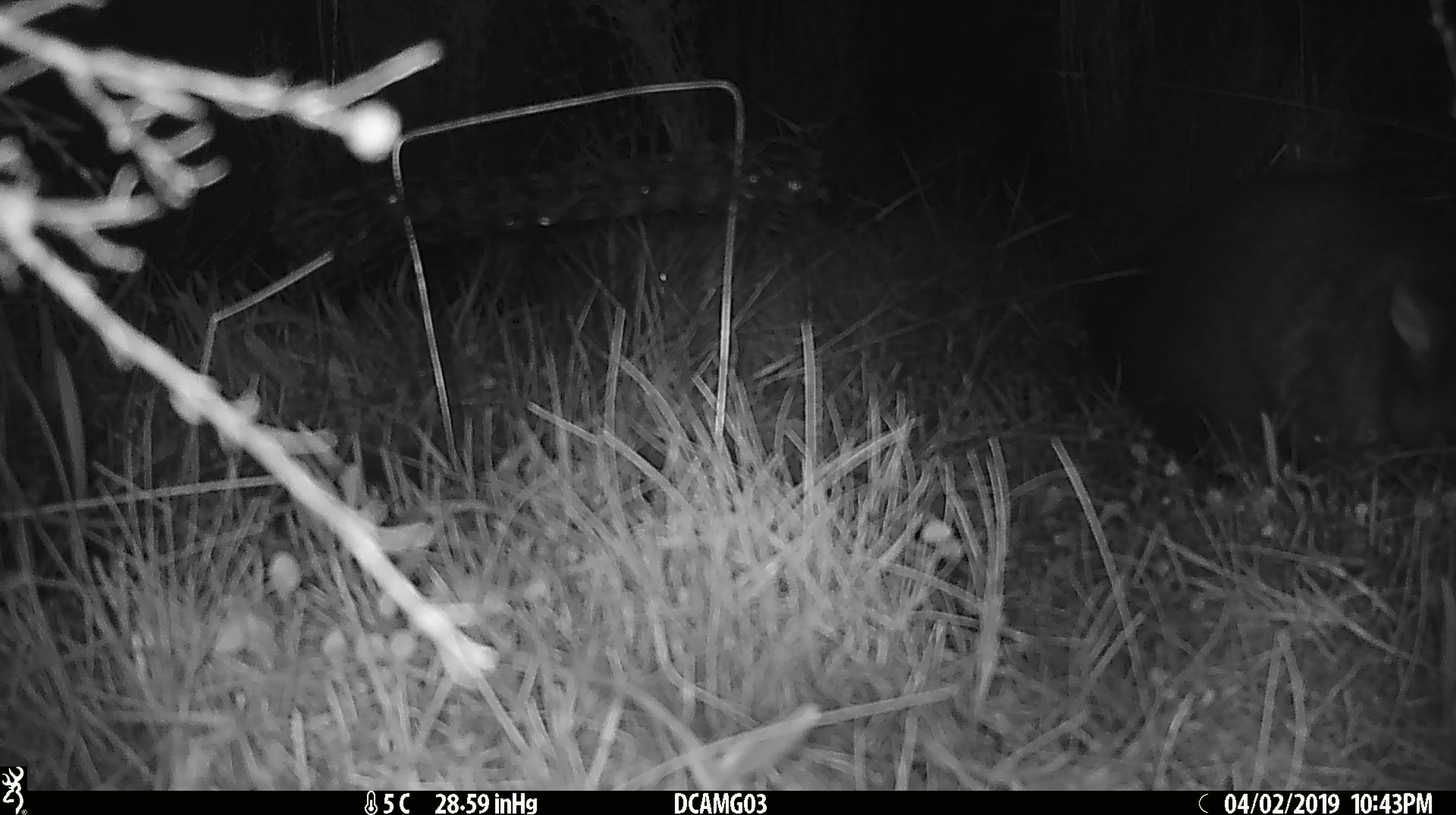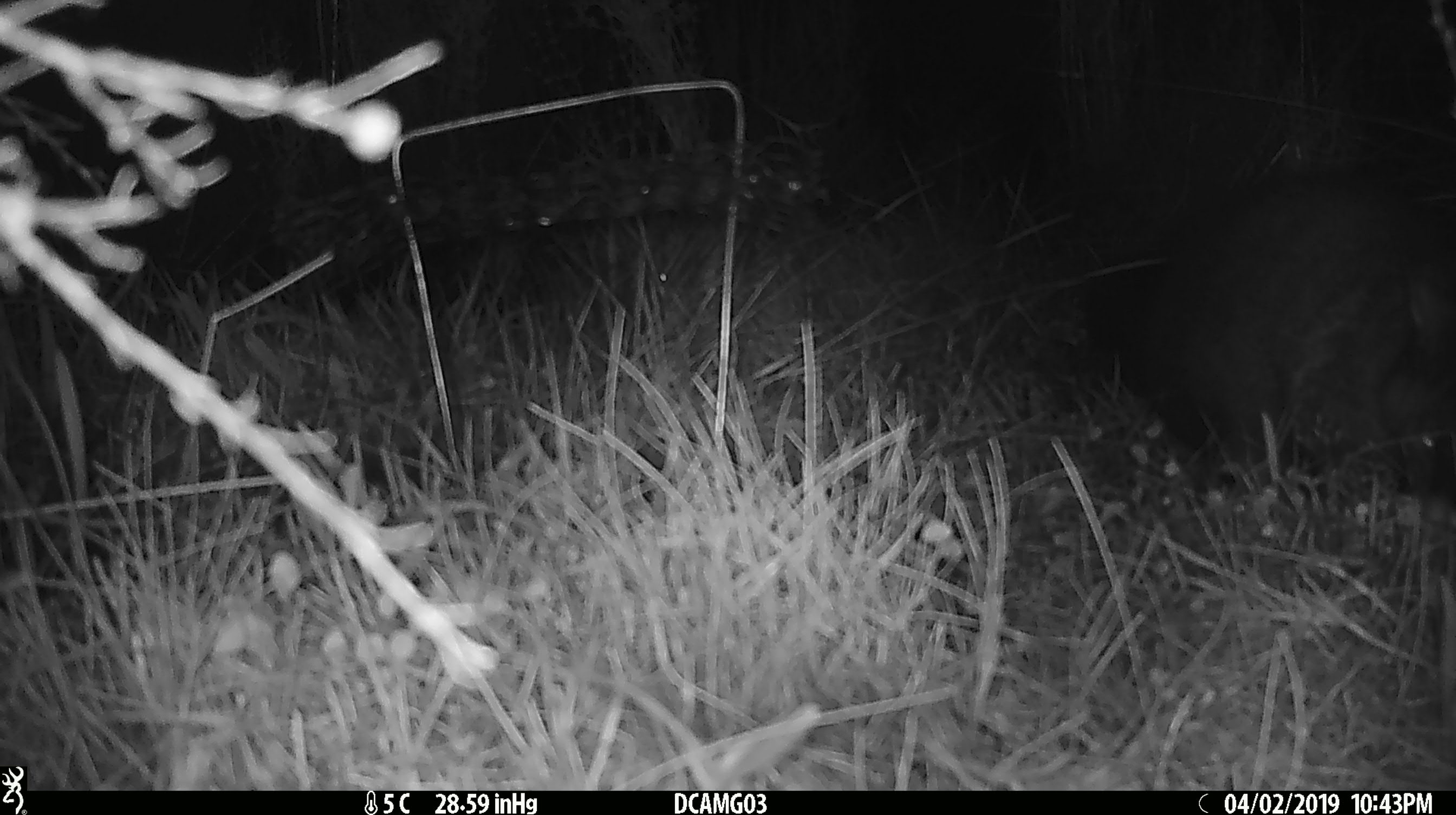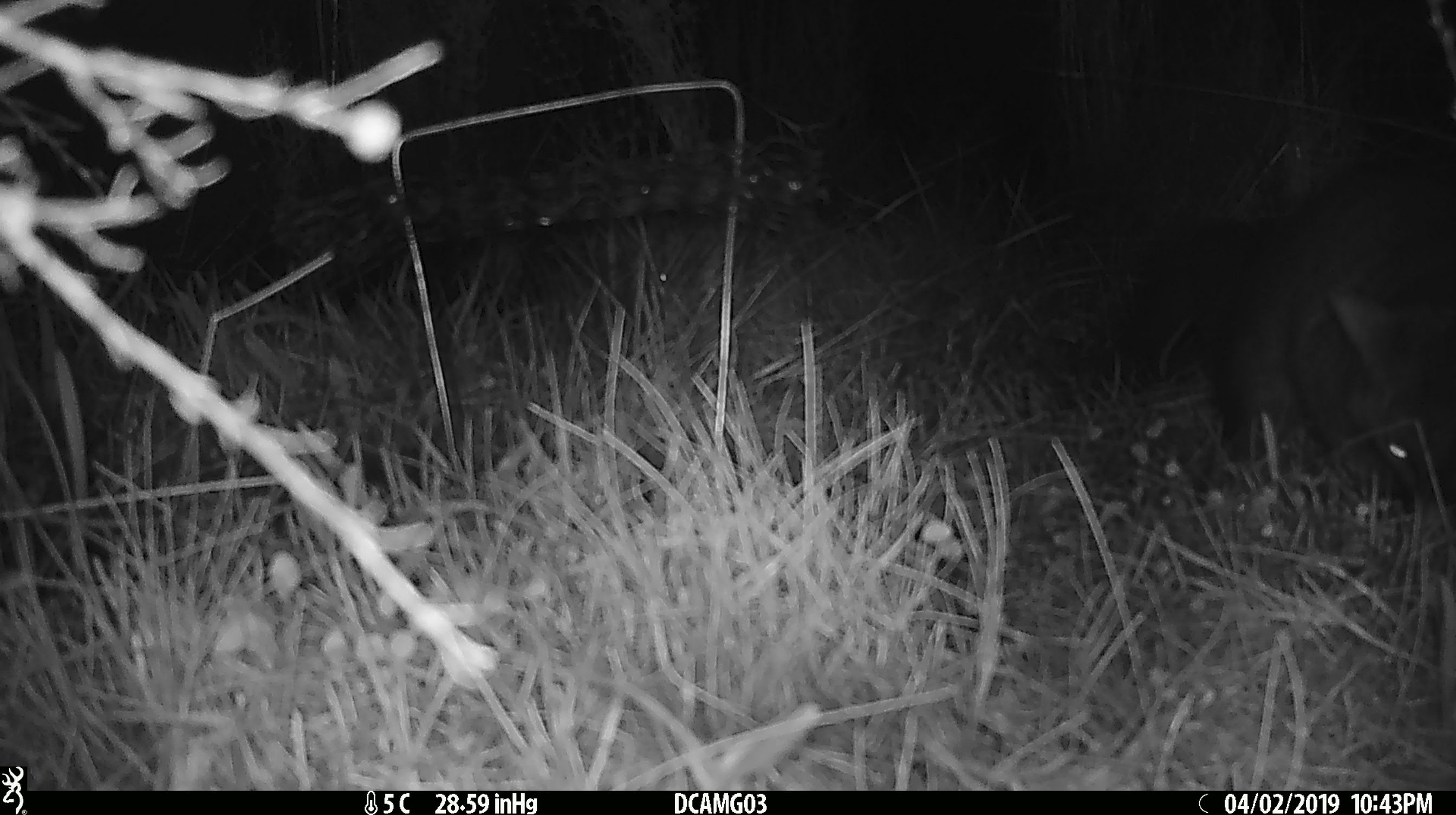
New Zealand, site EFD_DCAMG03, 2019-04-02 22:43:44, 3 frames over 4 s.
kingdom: Animalia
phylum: Chordata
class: Mammalia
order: Diprotodontia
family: Phalangeridae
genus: Trichosurus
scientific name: Trichosurus vulpecula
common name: common brushtail possum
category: possum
Possum (common brushtail possum) (Trichosurus vulpecula).